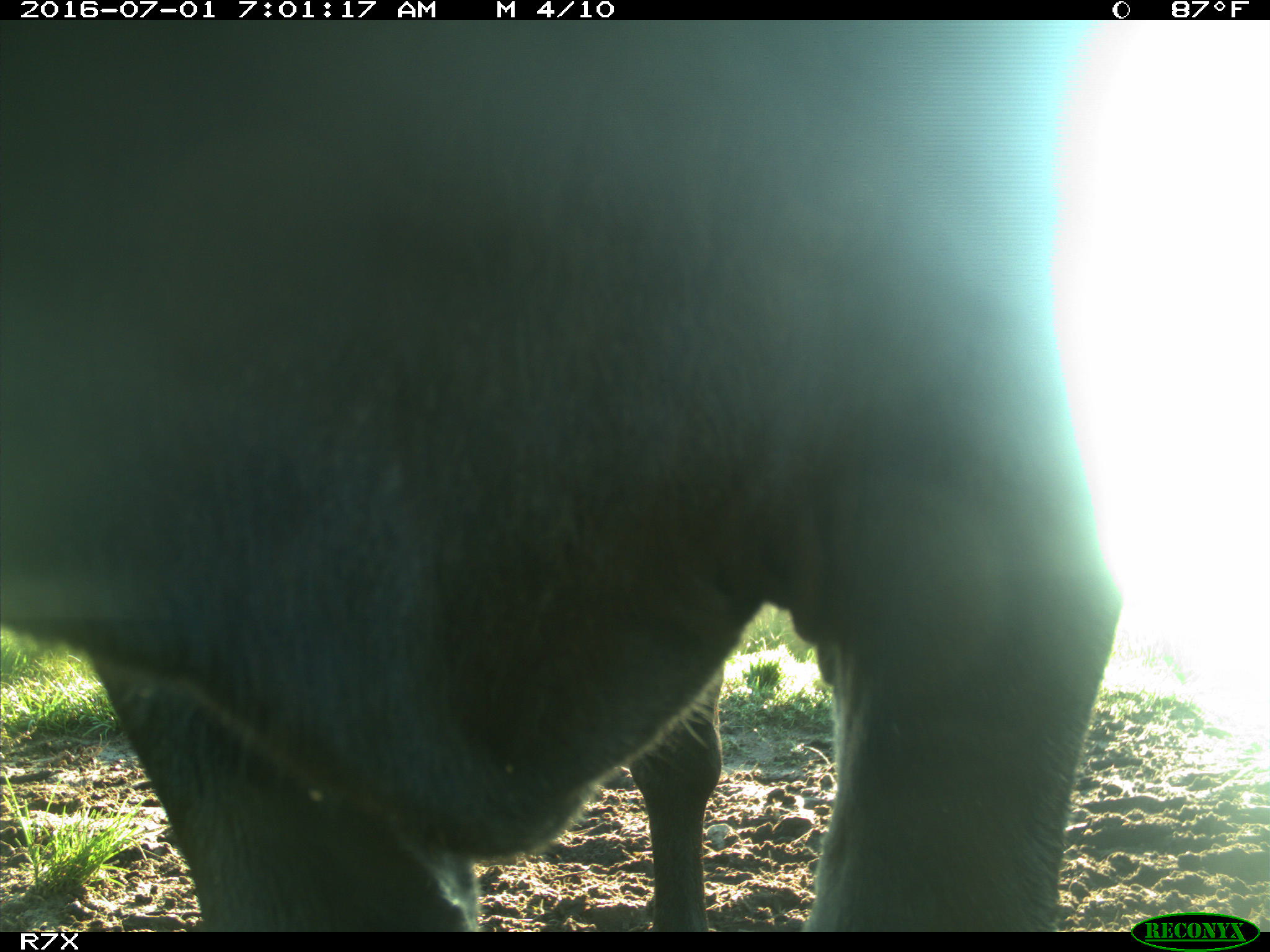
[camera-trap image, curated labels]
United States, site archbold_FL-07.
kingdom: Animalia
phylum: Chordata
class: Mammalia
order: Artiodactyla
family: Bovidae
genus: Bos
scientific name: Bos taurus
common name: domestic cow